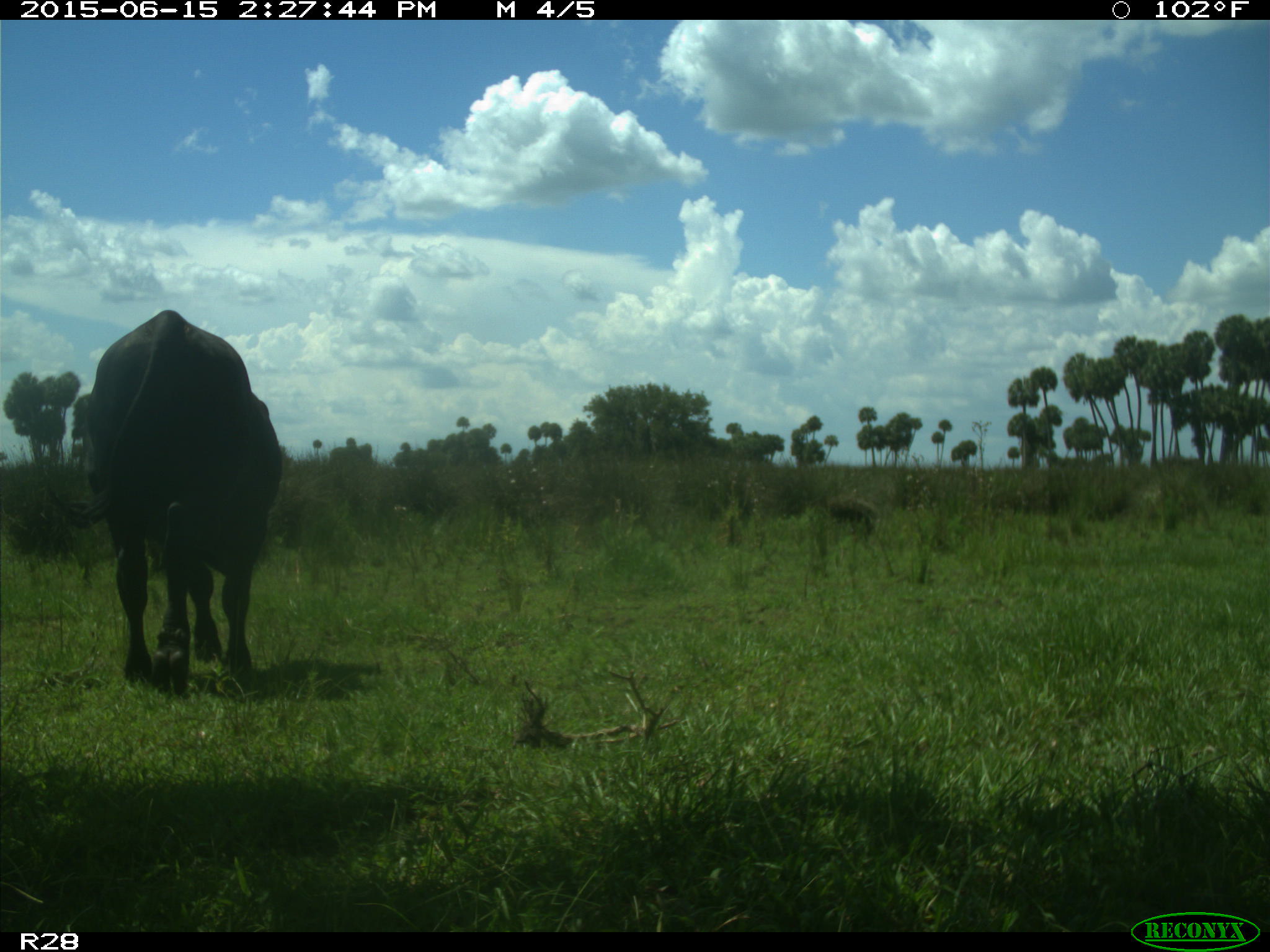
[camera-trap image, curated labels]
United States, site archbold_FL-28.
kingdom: Animalia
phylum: Chordata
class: Mammalia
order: Artiodactyla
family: Bovidae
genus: Bos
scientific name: Bos taurus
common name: domestic cow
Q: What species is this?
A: Bos taurus (domestic cow).